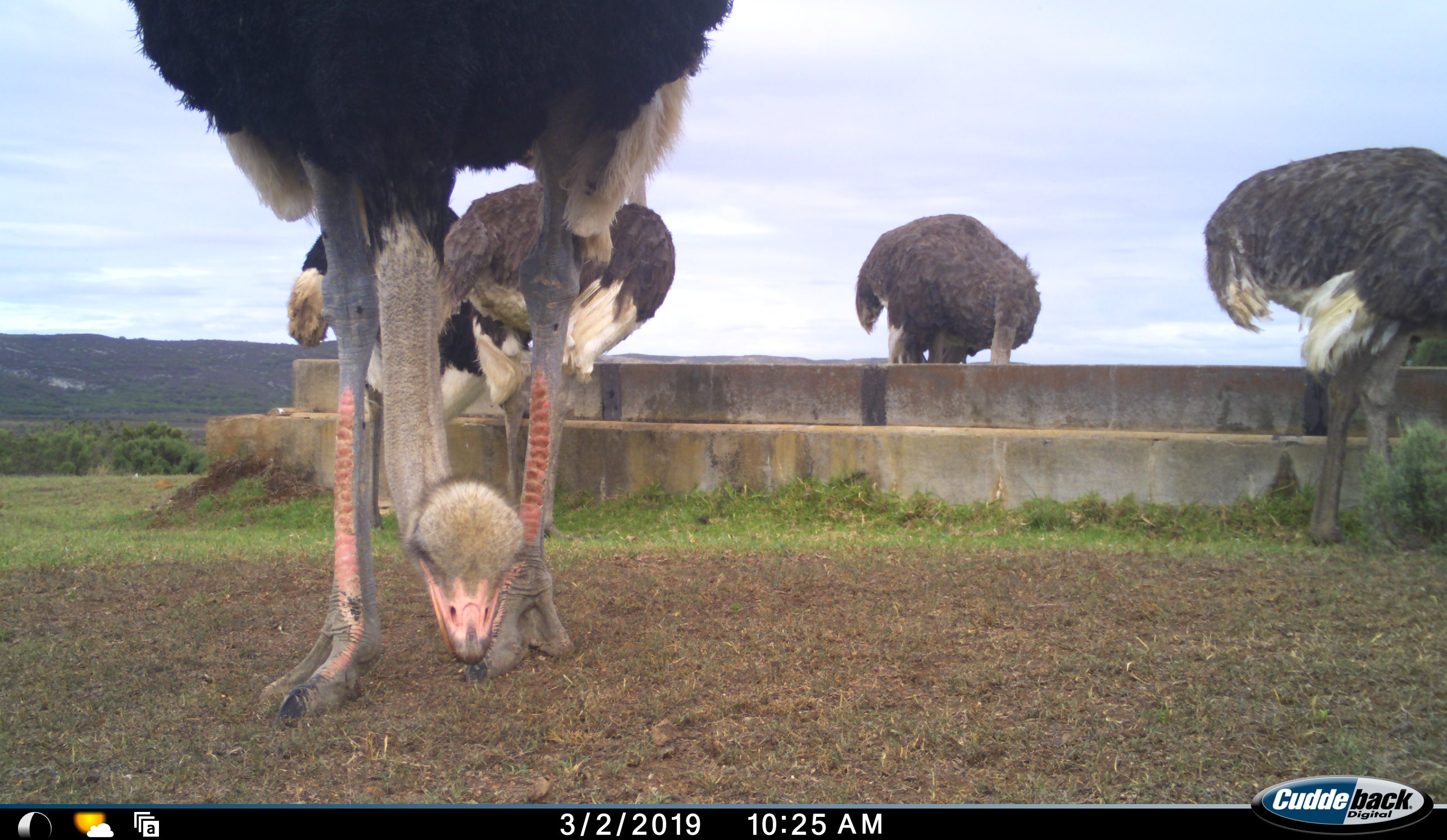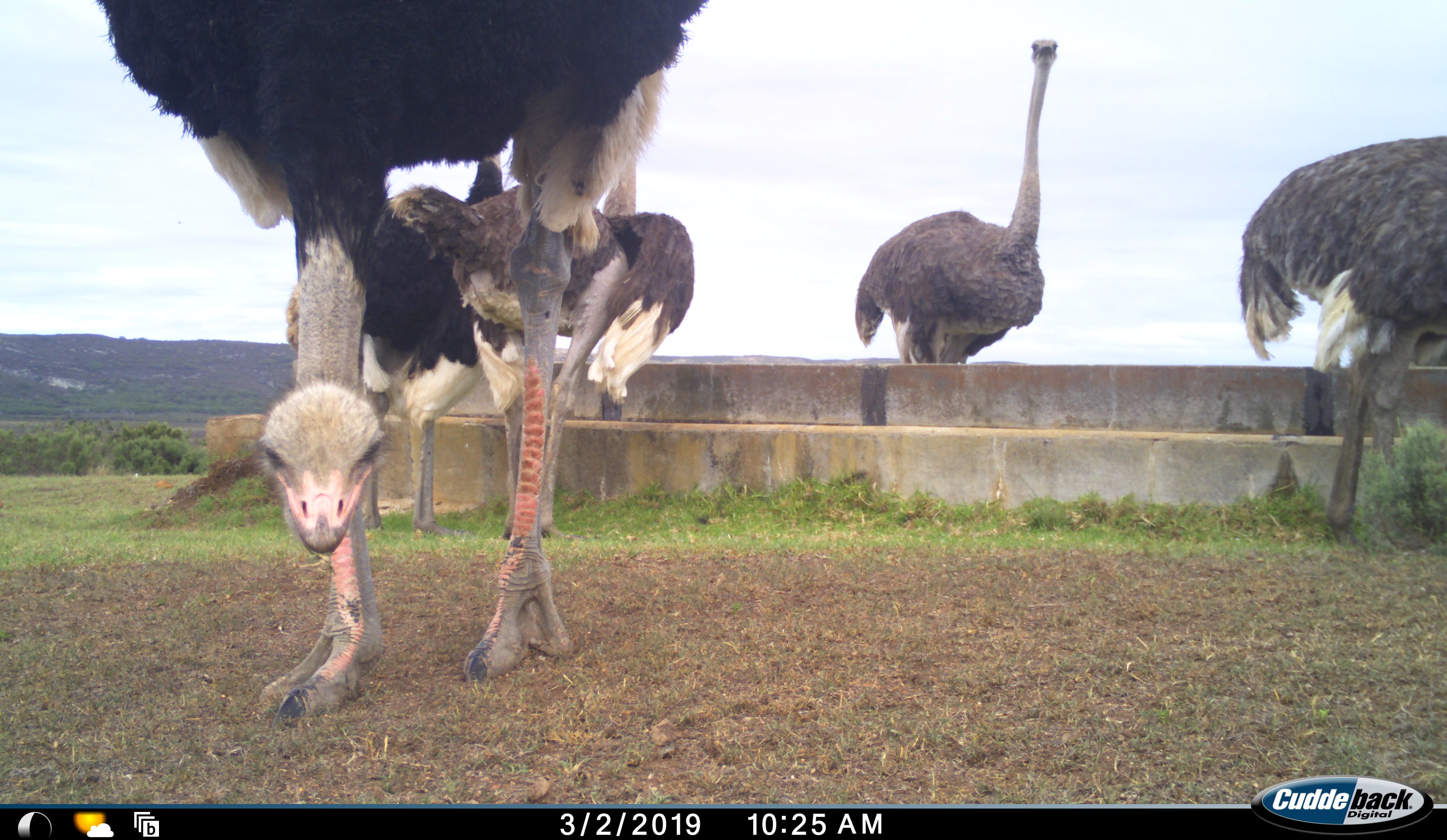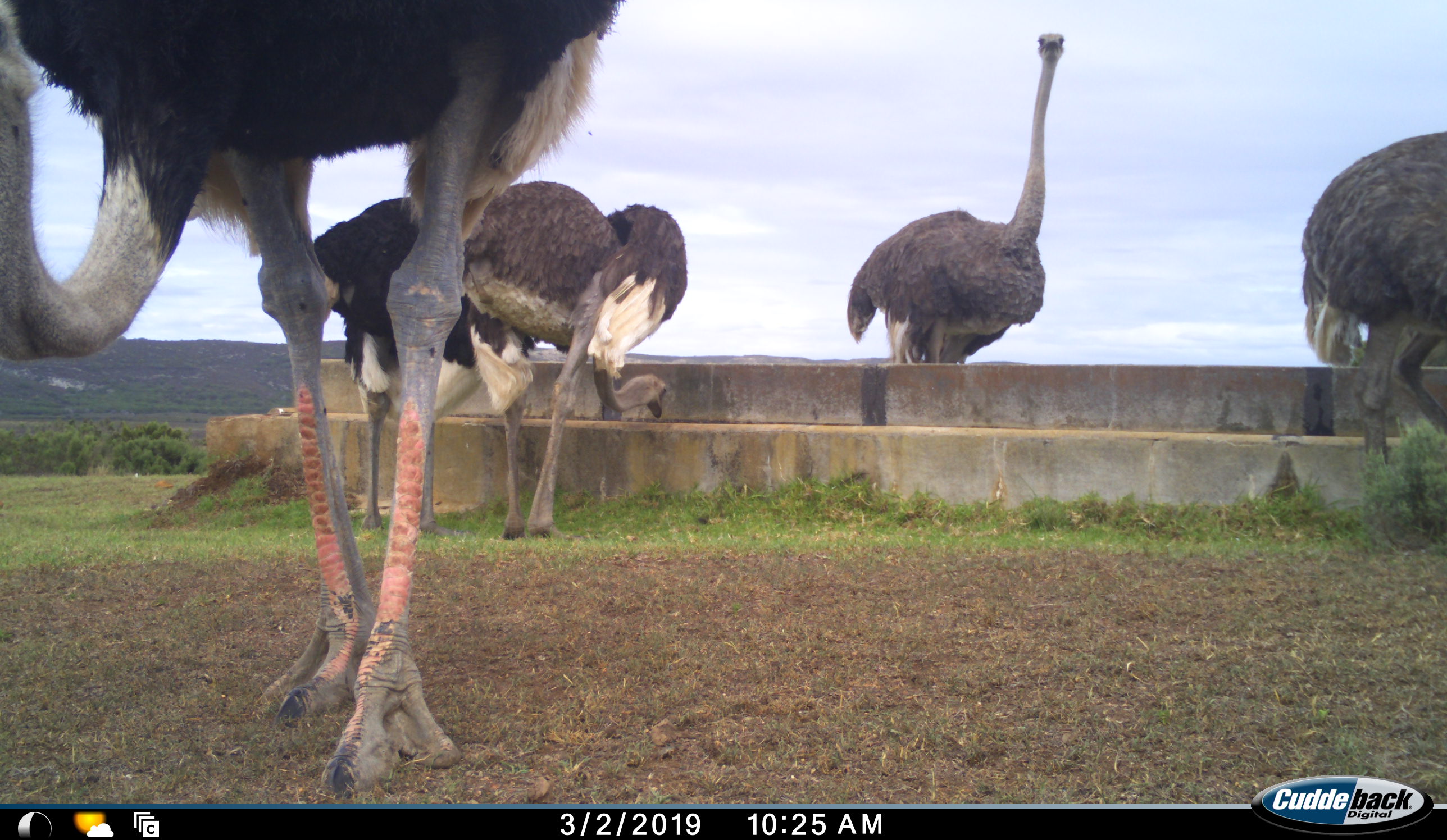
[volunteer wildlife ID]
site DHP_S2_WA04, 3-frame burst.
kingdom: Animalia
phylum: Chordata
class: Aves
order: Struthioniformes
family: Struthionidae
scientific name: Struthionidae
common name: ostrich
Ostrich (Struthionidae), count 5. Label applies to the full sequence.